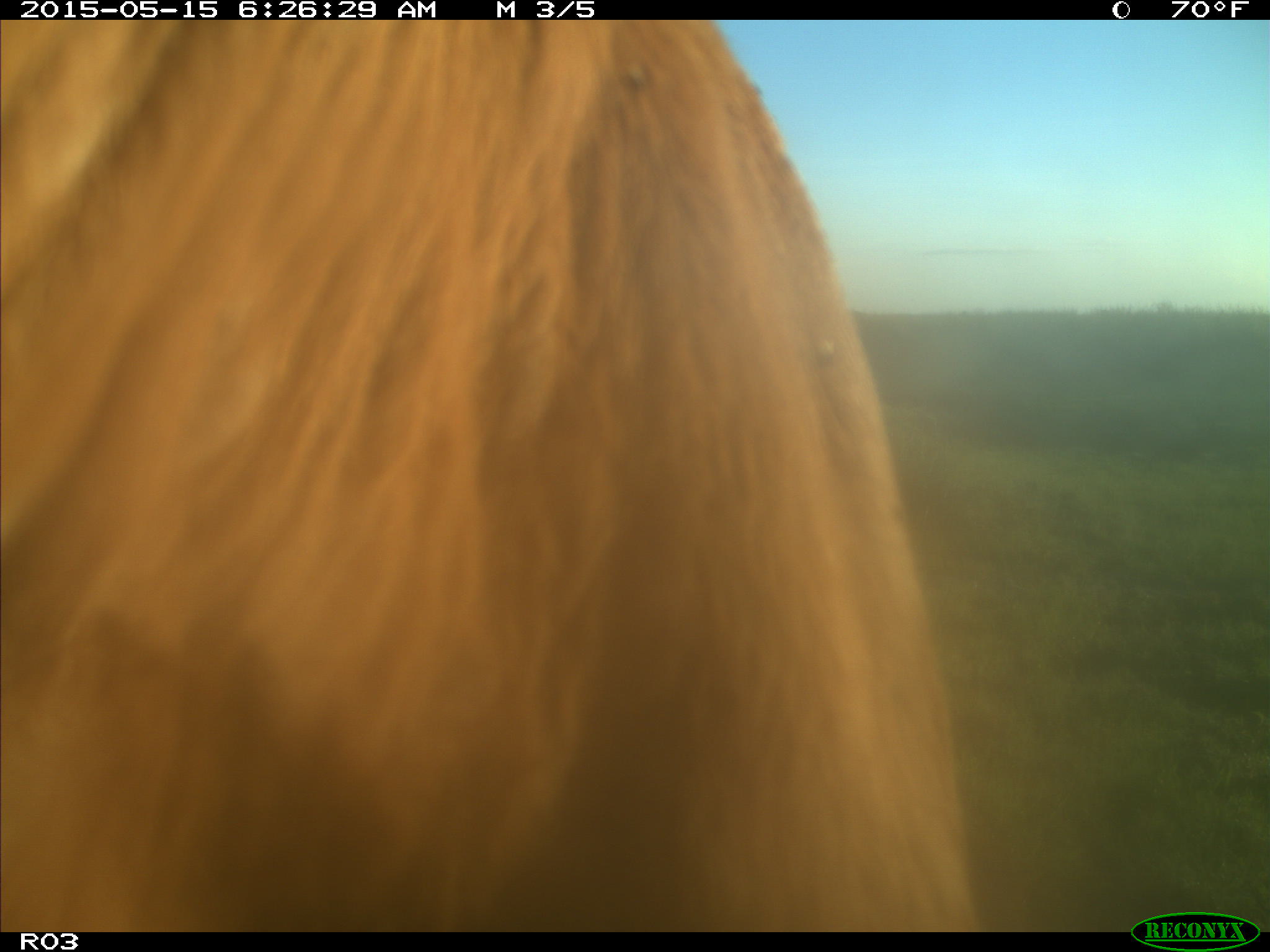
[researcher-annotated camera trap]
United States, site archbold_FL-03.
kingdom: Animalia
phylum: Chordata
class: Mammalia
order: Artiodactyla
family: Bovidae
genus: Bos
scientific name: Bos taurus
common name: domestic cow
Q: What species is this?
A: Bos taurus (domestic cow).